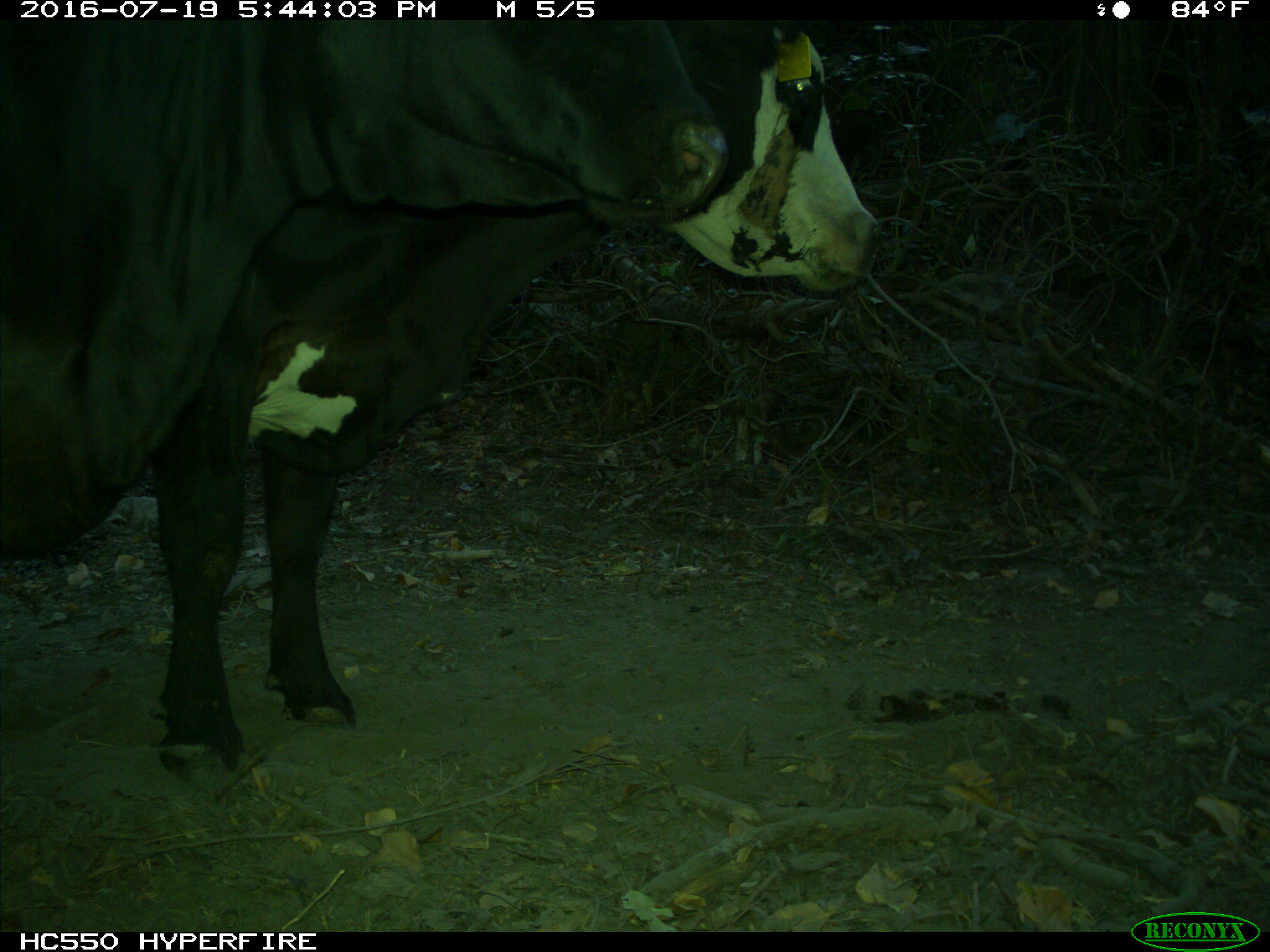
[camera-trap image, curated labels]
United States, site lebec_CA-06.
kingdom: Animalia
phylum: Chordata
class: Mammalia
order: Artiodactyla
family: Bovidae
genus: Bos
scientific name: Bos taurus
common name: domestic cow